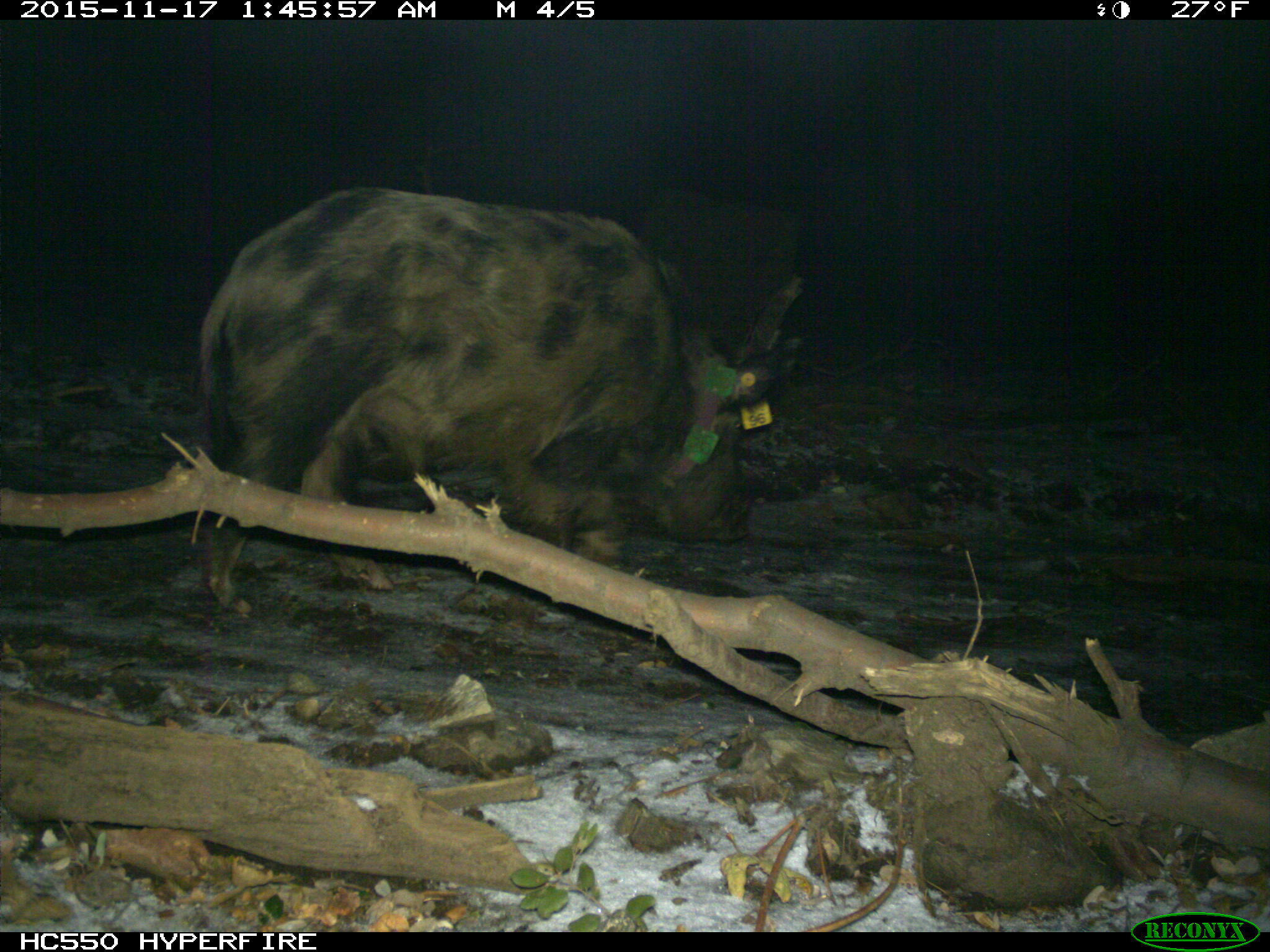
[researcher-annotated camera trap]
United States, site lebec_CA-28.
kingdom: Animalia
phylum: Chordata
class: Mammalia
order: Artiodactyla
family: Suidae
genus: Sus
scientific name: Sus scrofa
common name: wild boar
Sus scrofa (wild boar).